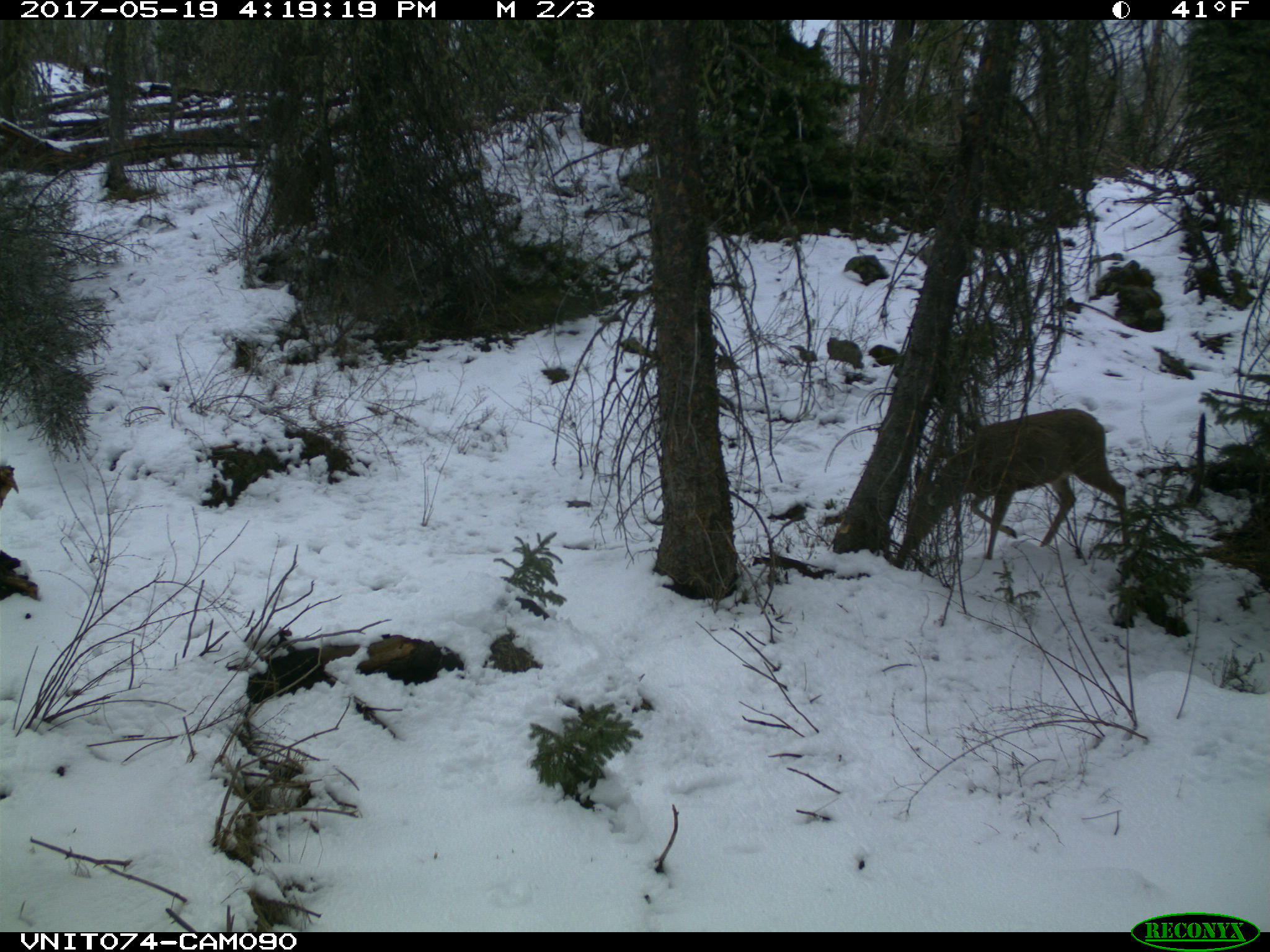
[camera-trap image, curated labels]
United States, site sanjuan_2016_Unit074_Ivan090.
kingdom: Animalia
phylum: Chordata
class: Mammalia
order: Artiodactyla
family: Cervidae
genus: Odocoileus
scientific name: Odocoileus hemionus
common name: mule deer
Odocoileus hemionus (mule deer).